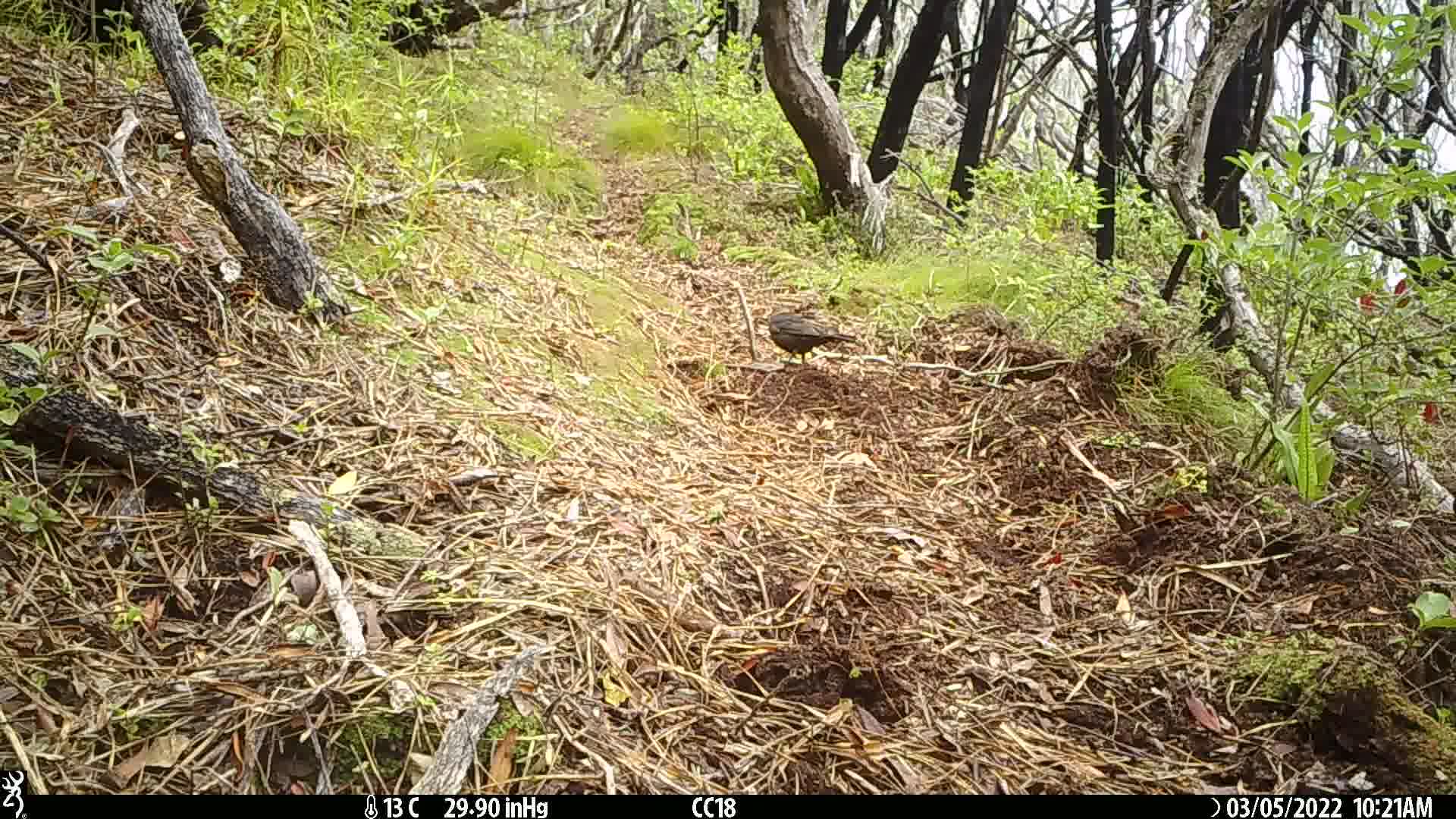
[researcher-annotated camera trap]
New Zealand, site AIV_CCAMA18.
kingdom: Animalia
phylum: Chordata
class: Aves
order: Passeriformes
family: Turdidae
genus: Turdus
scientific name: Turdus merula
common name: eurasian blackbird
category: blackbird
Blackbird (eurasian blackbird) (Turdus merula).